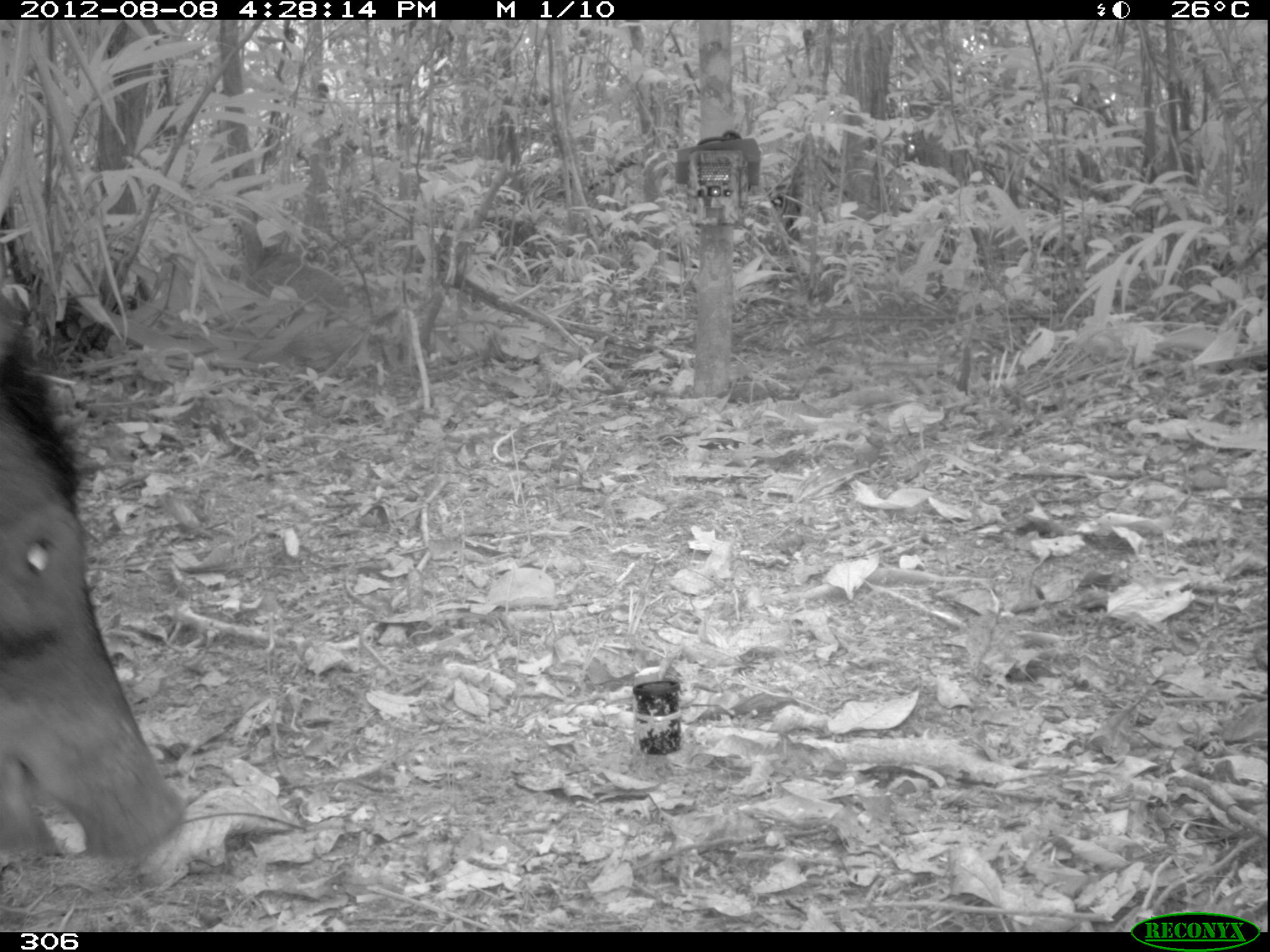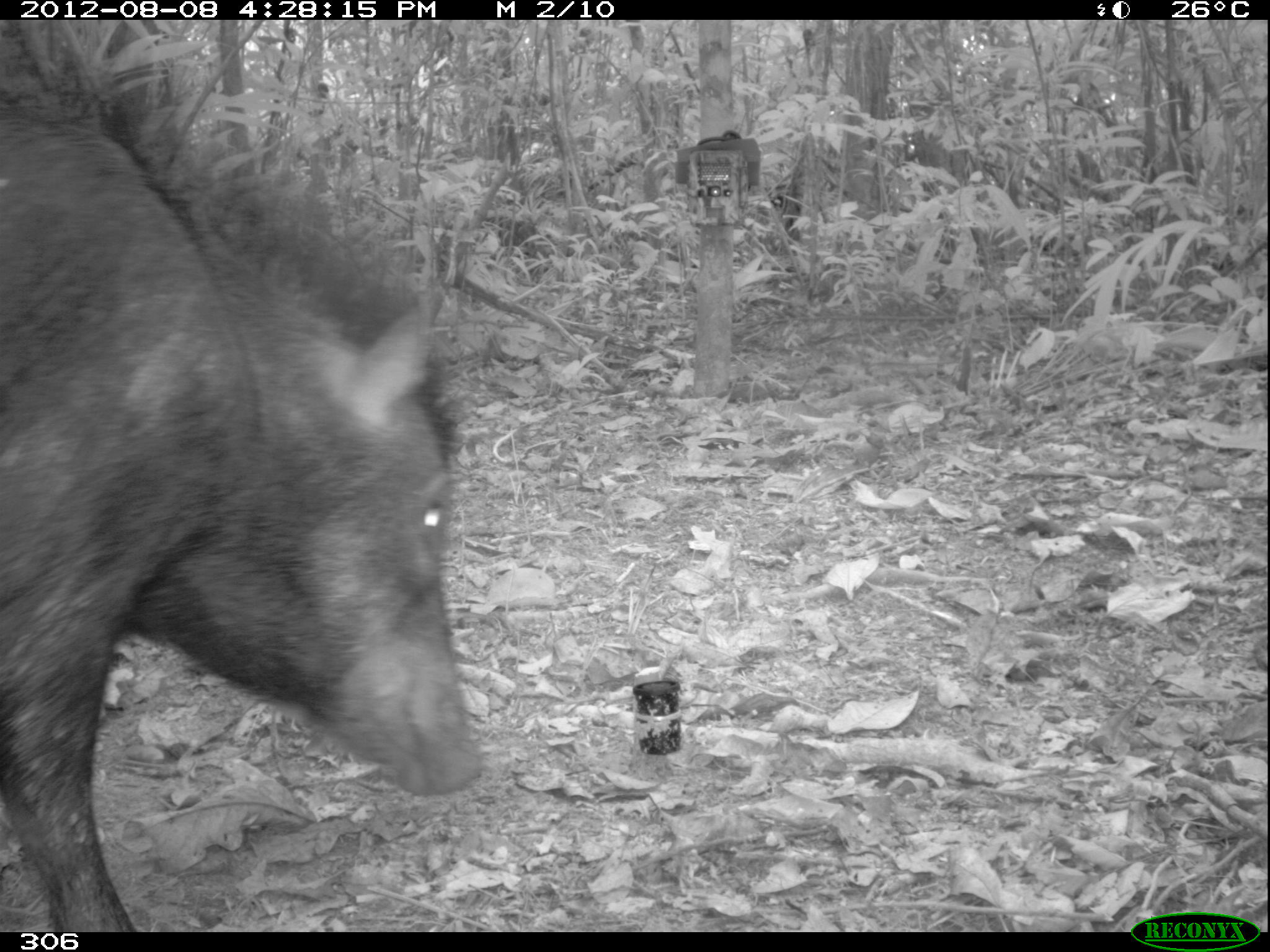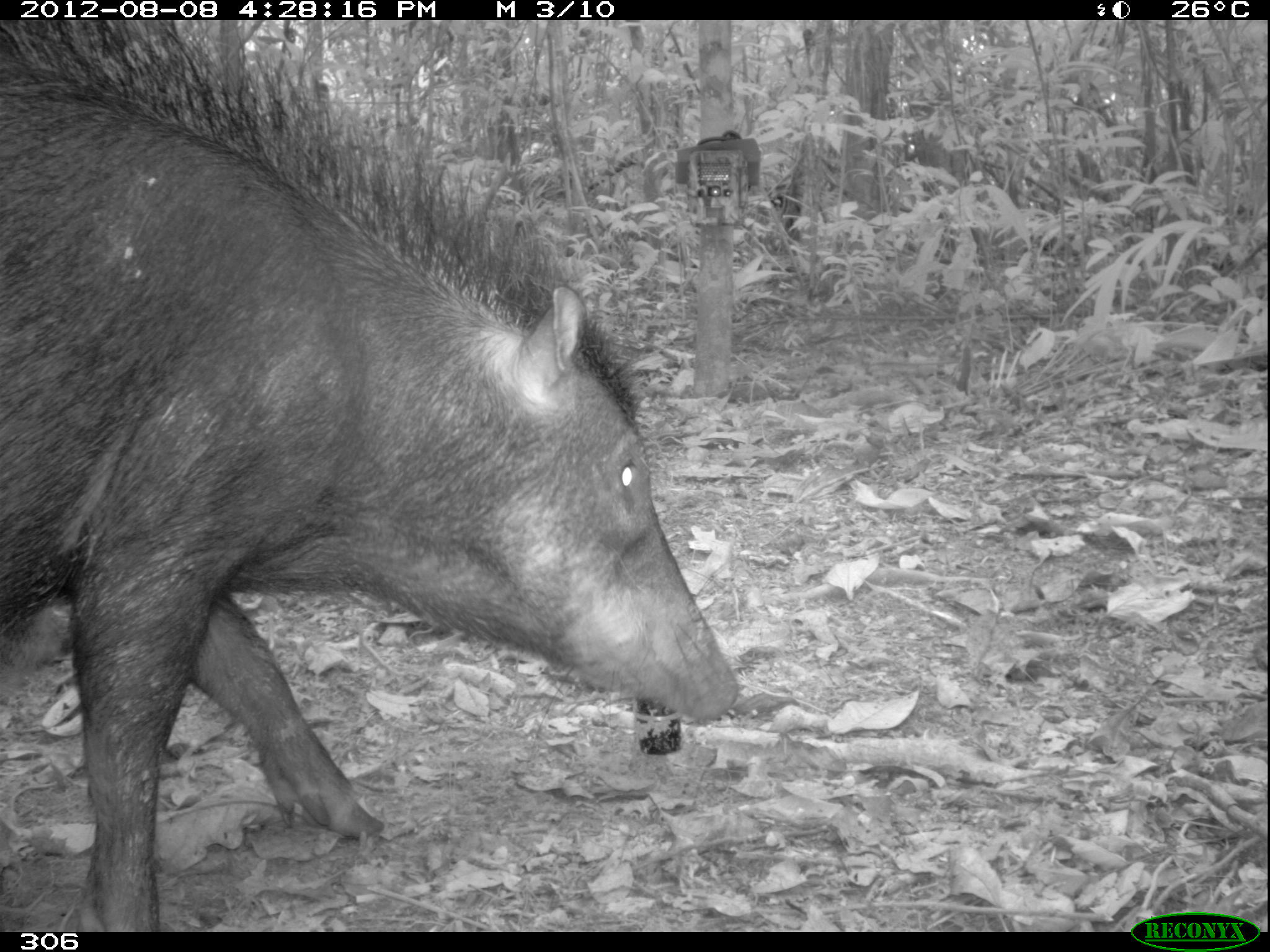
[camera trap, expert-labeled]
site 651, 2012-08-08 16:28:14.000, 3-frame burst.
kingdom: Animalia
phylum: Chordata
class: Mammalia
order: Artiodactyla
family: Tayassuidae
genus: Tayassu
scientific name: Tayassu pecari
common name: white-lipped peccary